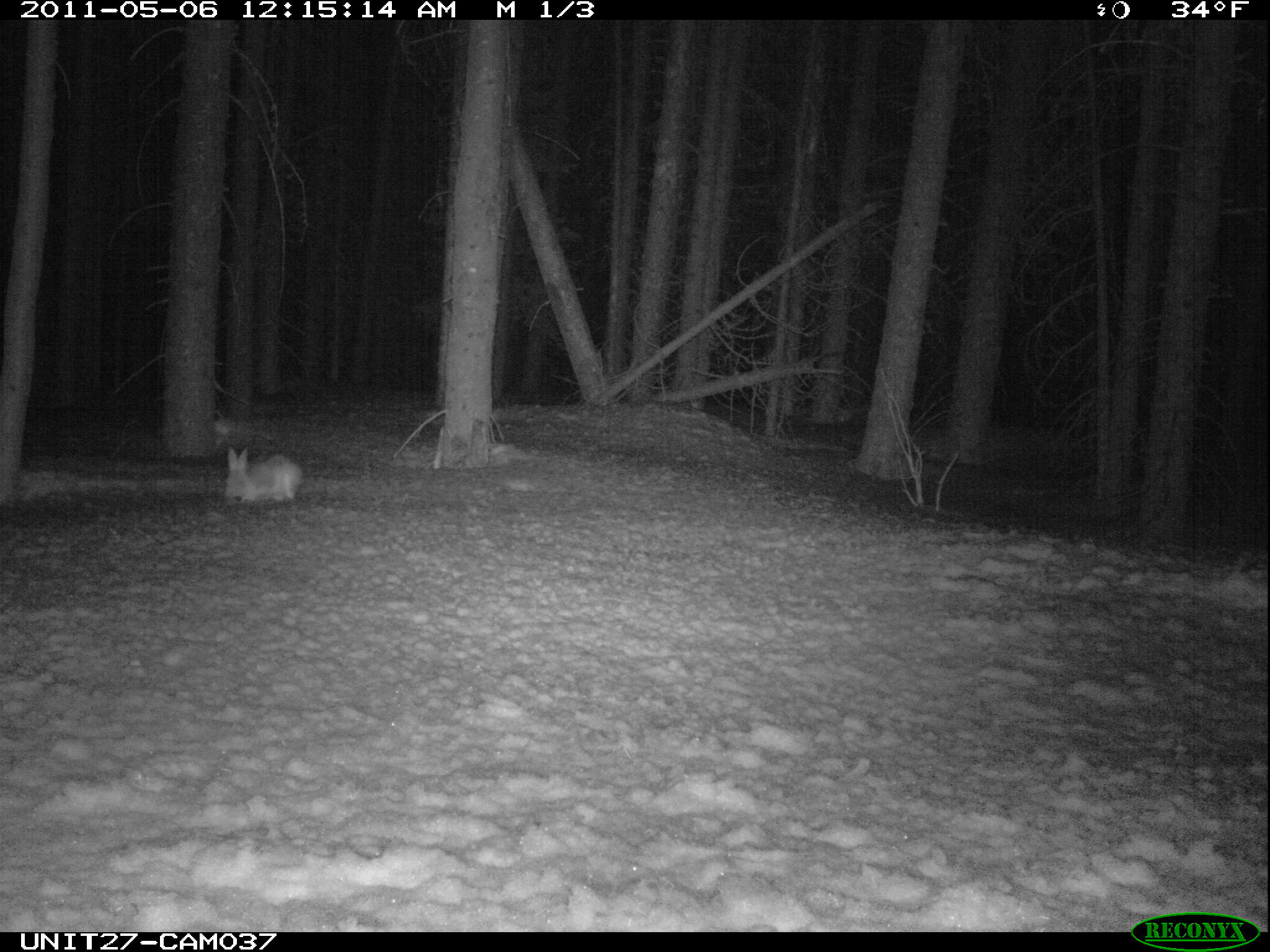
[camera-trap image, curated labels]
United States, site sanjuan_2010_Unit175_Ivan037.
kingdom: Animalia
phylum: Chordata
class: Mammalia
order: Lagomorpha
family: Leporidae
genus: Lepus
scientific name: Lepus americanus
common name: snowshoe hare